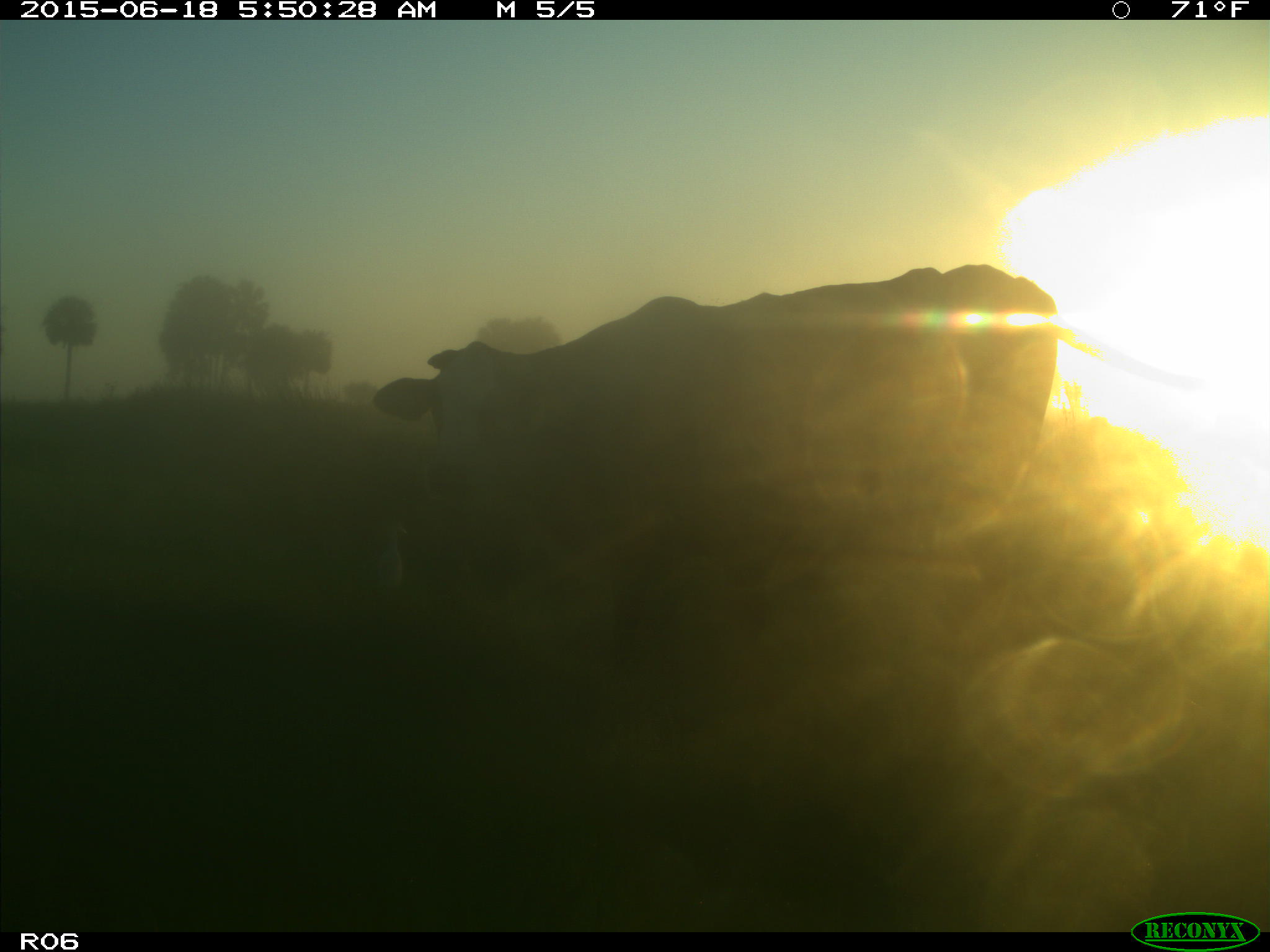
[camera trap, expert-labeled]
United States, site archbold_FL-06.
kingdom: Animalia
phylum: Chordata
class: Mammalia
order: Artiodactyla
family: Bovidae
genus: Bos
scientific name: Bos taurus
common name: domestic cow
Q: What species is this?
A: Bos taurus (domestic cow).